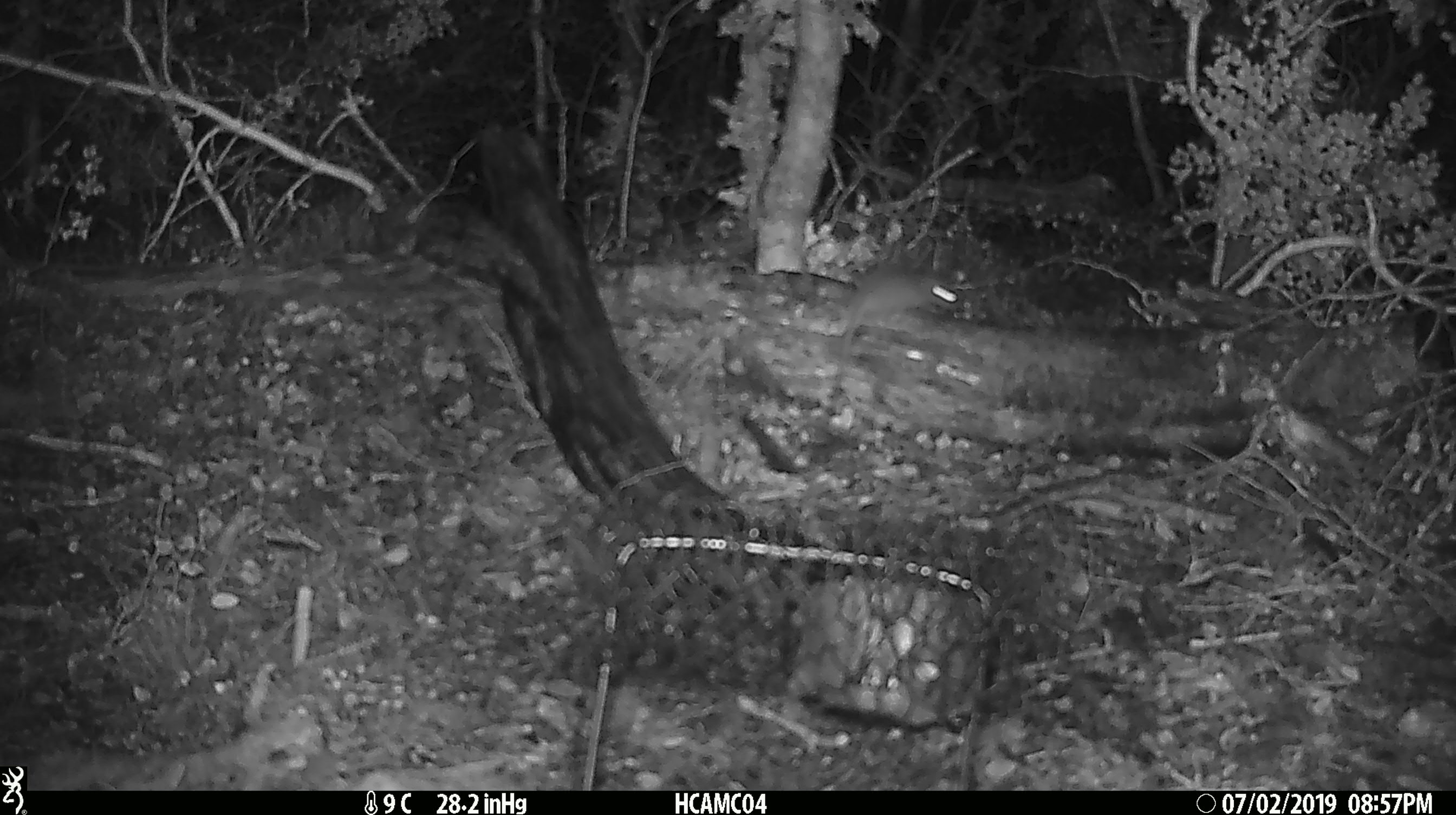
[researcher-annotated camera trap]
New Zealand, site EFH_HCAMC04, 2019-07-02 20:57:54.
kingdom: Animalia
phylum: Chordata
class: Mammalia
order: Rodentia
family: Muridae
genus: Mus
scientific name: Mus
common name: mouse